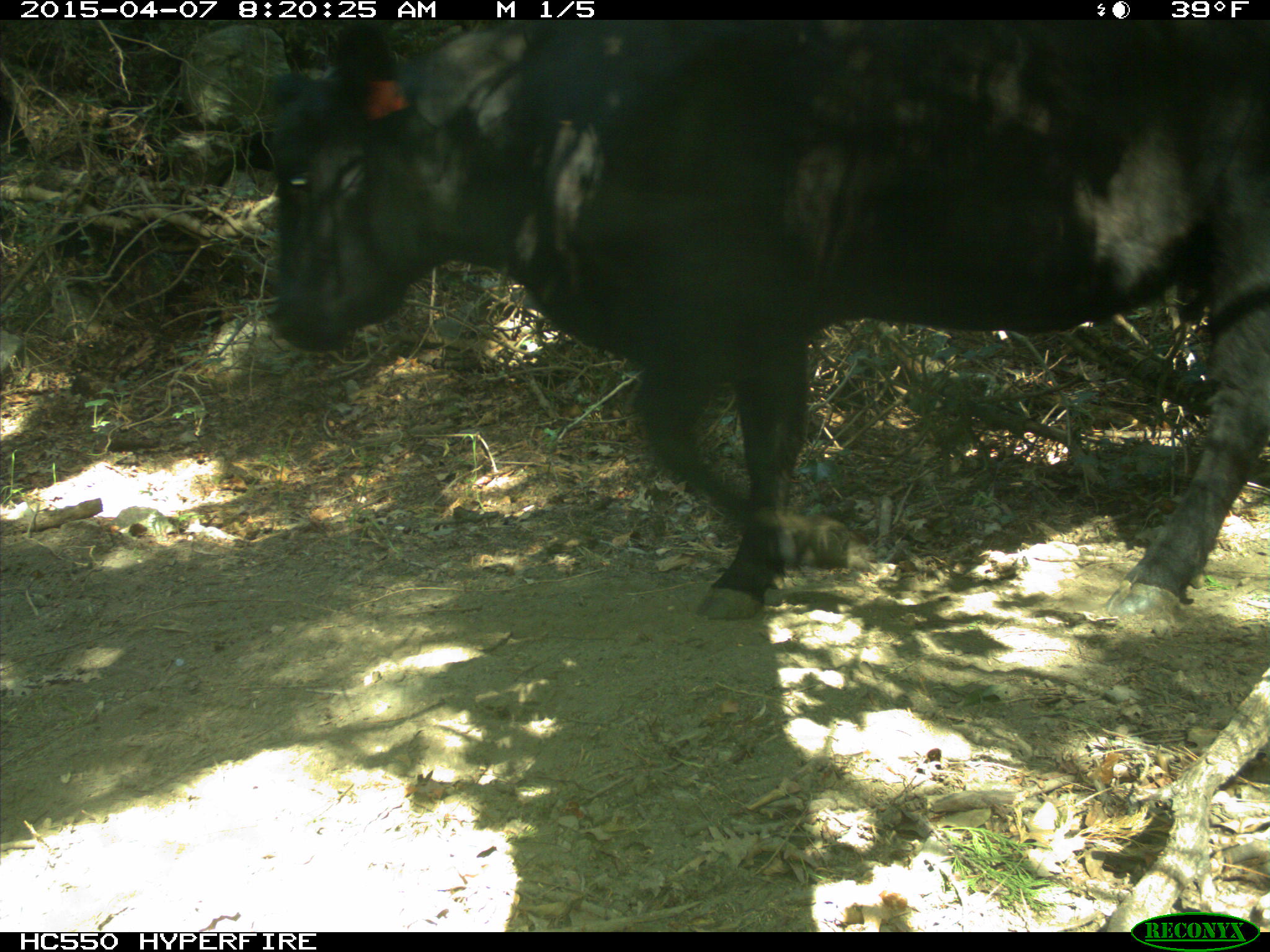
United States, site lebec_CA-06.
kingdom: Animalia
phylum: Chordata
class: Mammalia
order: Artiodactyla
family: Bovidae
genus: Bos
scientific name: Bos taurus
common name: domestic cow